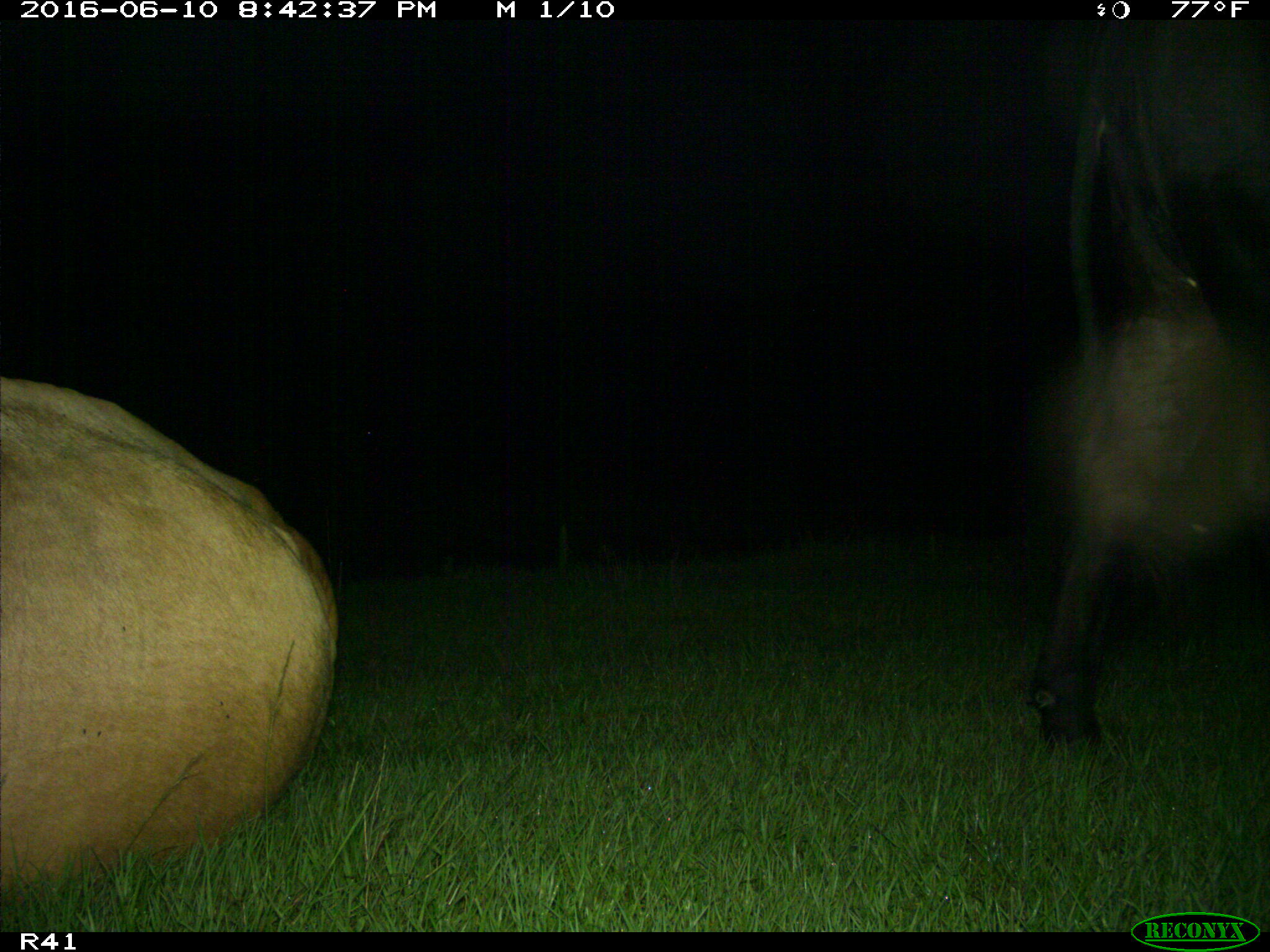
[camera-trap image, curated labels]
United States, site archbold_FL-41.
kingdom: Animalia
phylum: Chordata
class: Mammalia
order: Artiodactyla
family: Bovidae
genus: Bos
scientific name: Bos taurus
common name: domestic cow